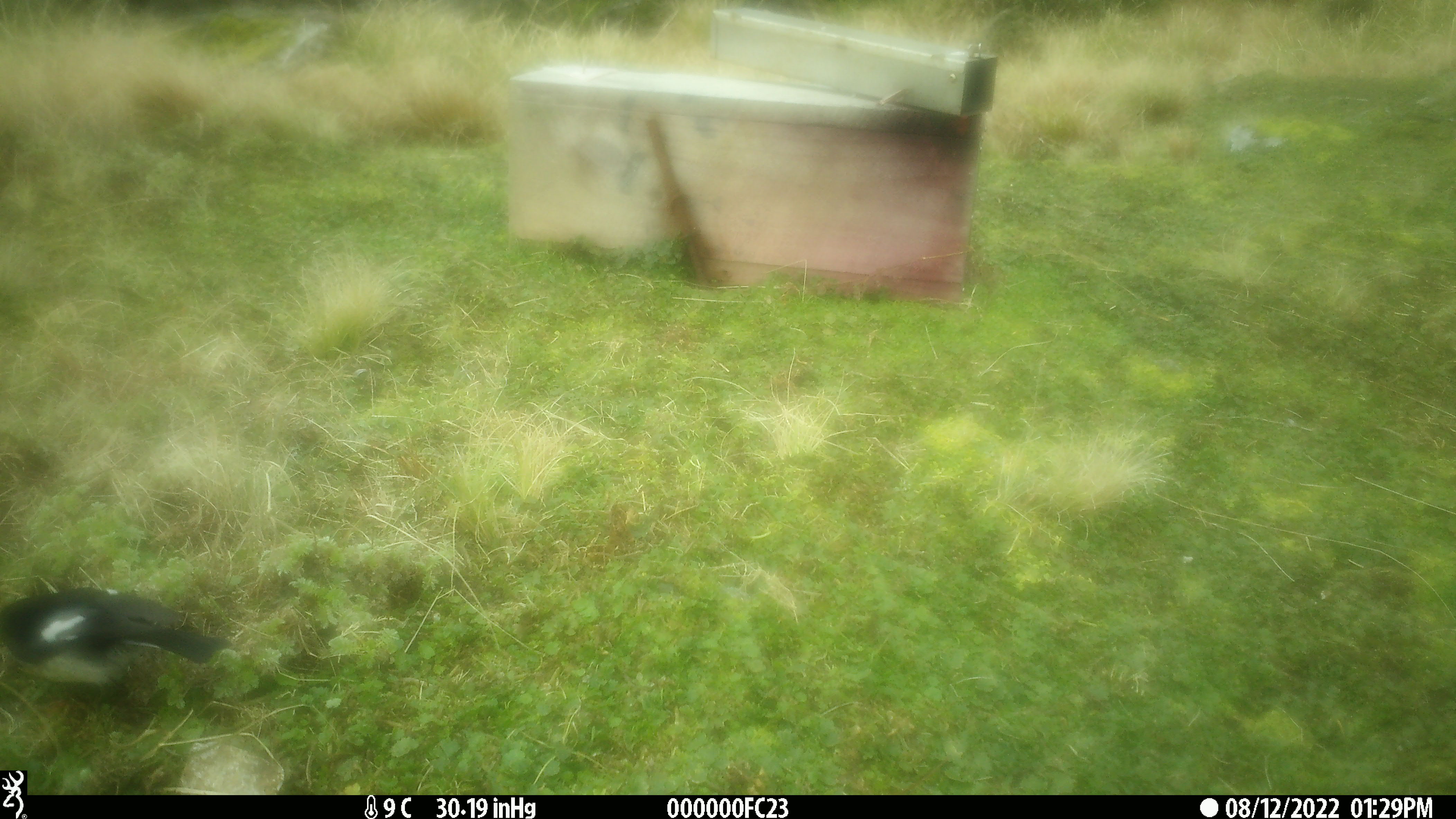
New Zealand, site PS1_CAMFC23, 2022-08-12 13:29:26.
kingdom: Animalia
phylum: Chordata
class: Aves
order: Passeriformes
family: Petroicidae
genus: Petroica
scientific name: Petroica macrocephala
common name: tomtit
Tomtit (Petroica macrocephala).